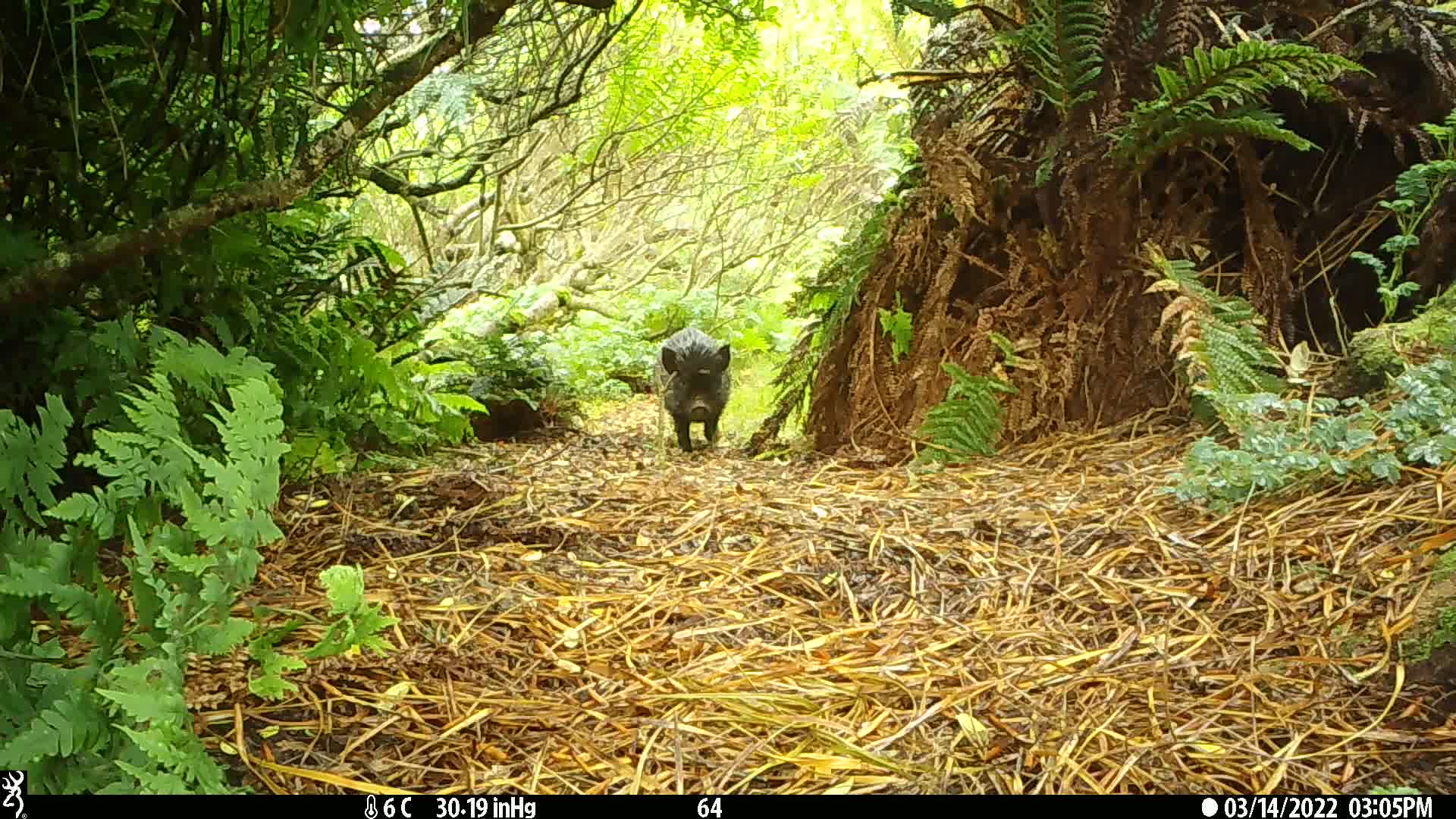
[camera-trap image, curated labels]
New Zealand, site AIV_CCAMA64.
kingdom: Animalia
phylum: Chordata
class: Mammalia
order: Artiodactyla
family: Suidae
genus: Sus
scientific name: Sus scrofa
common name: pig